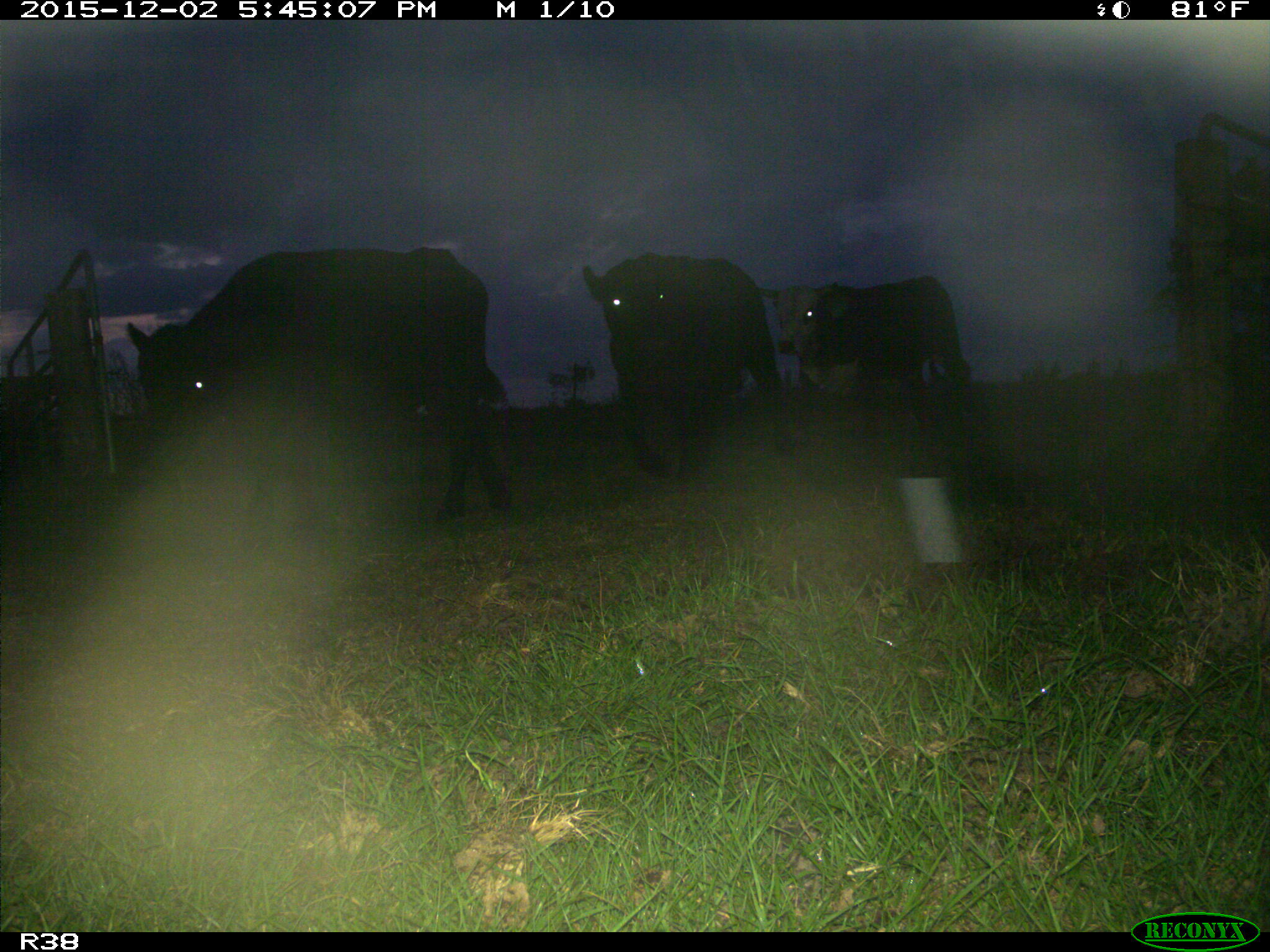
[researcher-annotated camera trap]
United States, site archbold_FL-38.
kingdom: Animalia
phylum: Chordata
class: Mammalia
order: Artiodactyla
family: Bovidae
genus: Bos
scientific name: Bos taurus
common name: domestic cow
Bos taurus (domestic cow).